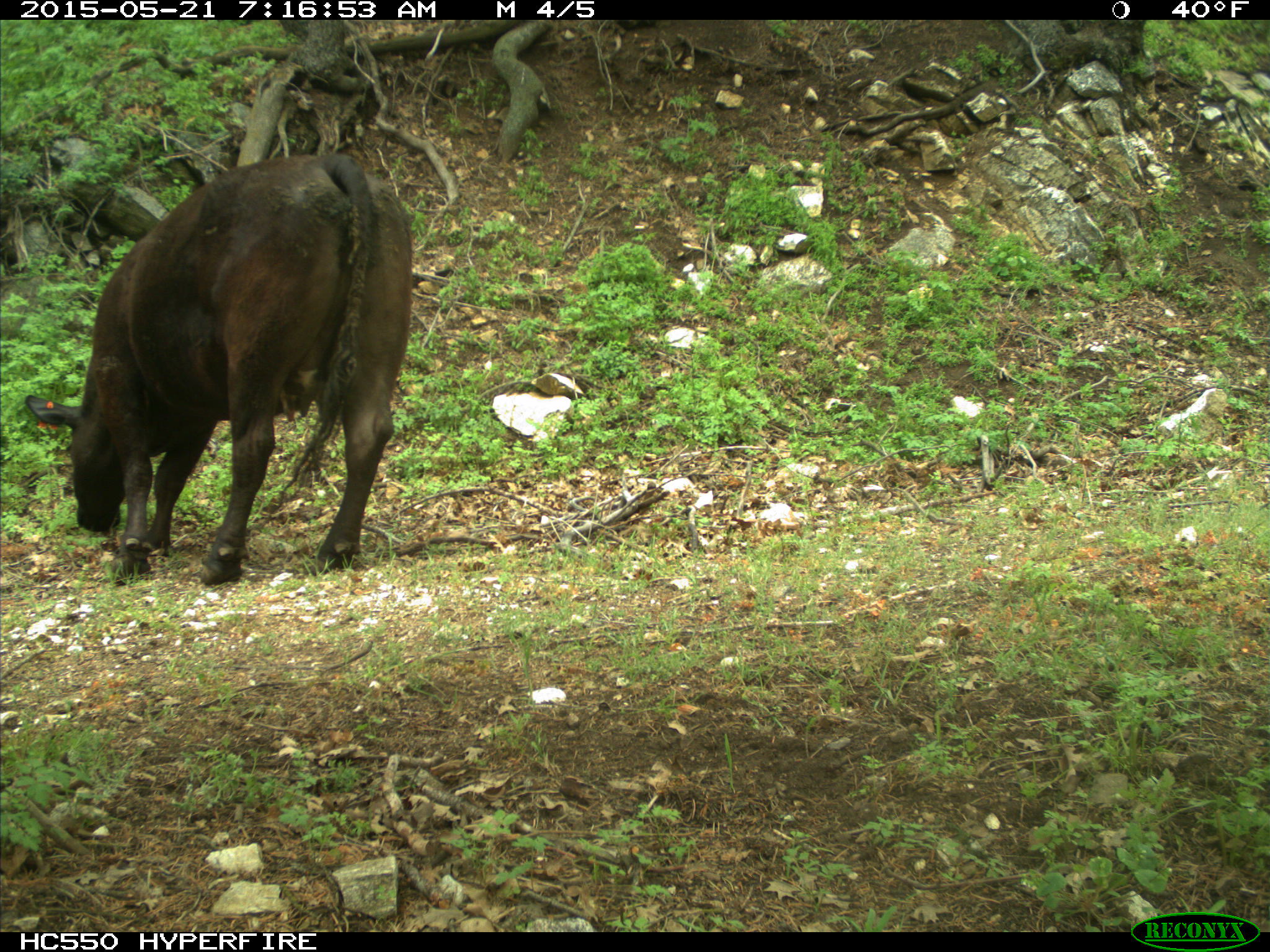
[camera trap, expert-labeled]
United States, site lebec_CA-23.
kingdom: Animalia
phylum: Chordata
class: Mammalia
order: Artiodactyla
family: Bovidae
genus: Bos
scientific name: Bos taurus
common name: domestic cow